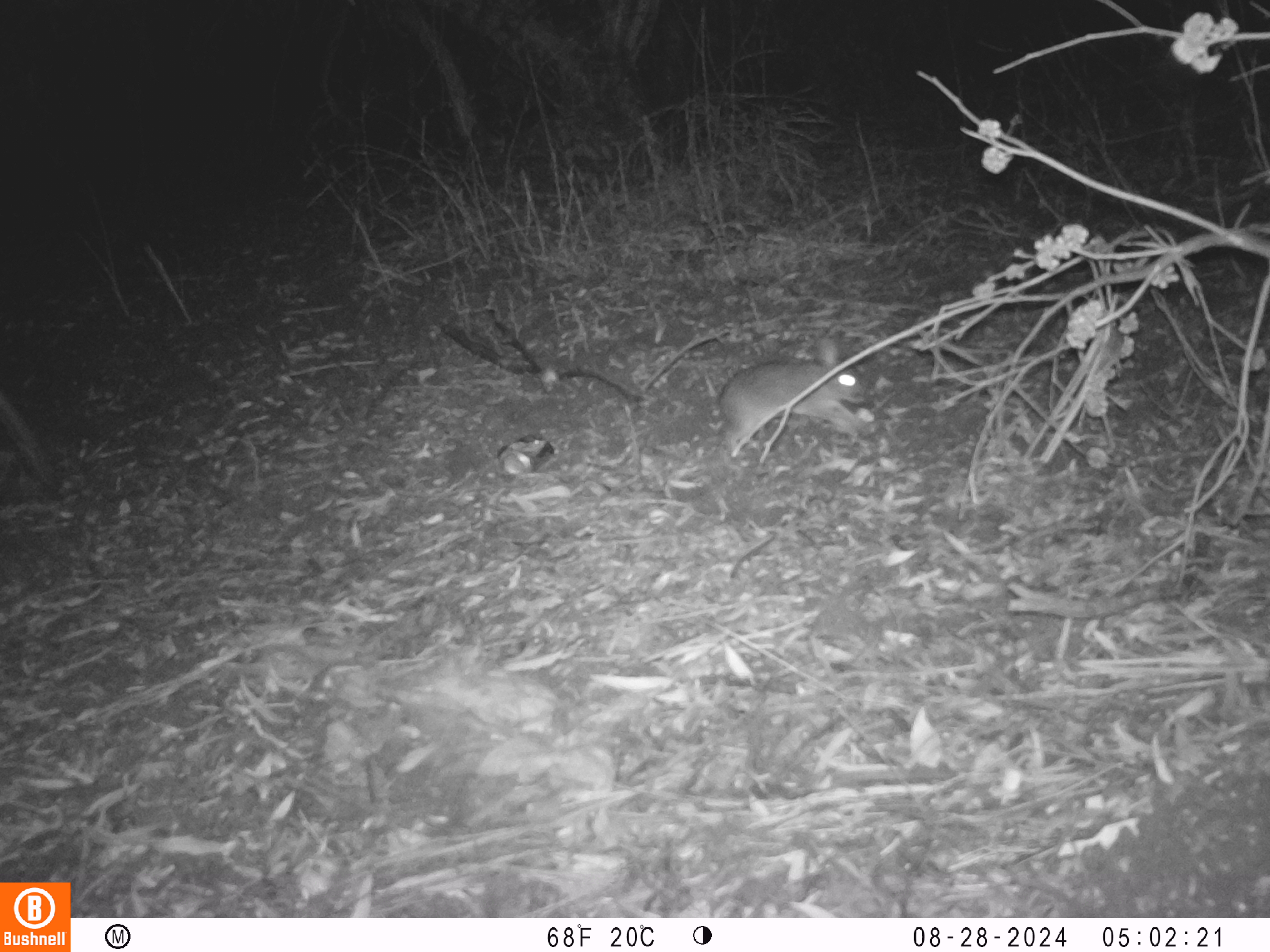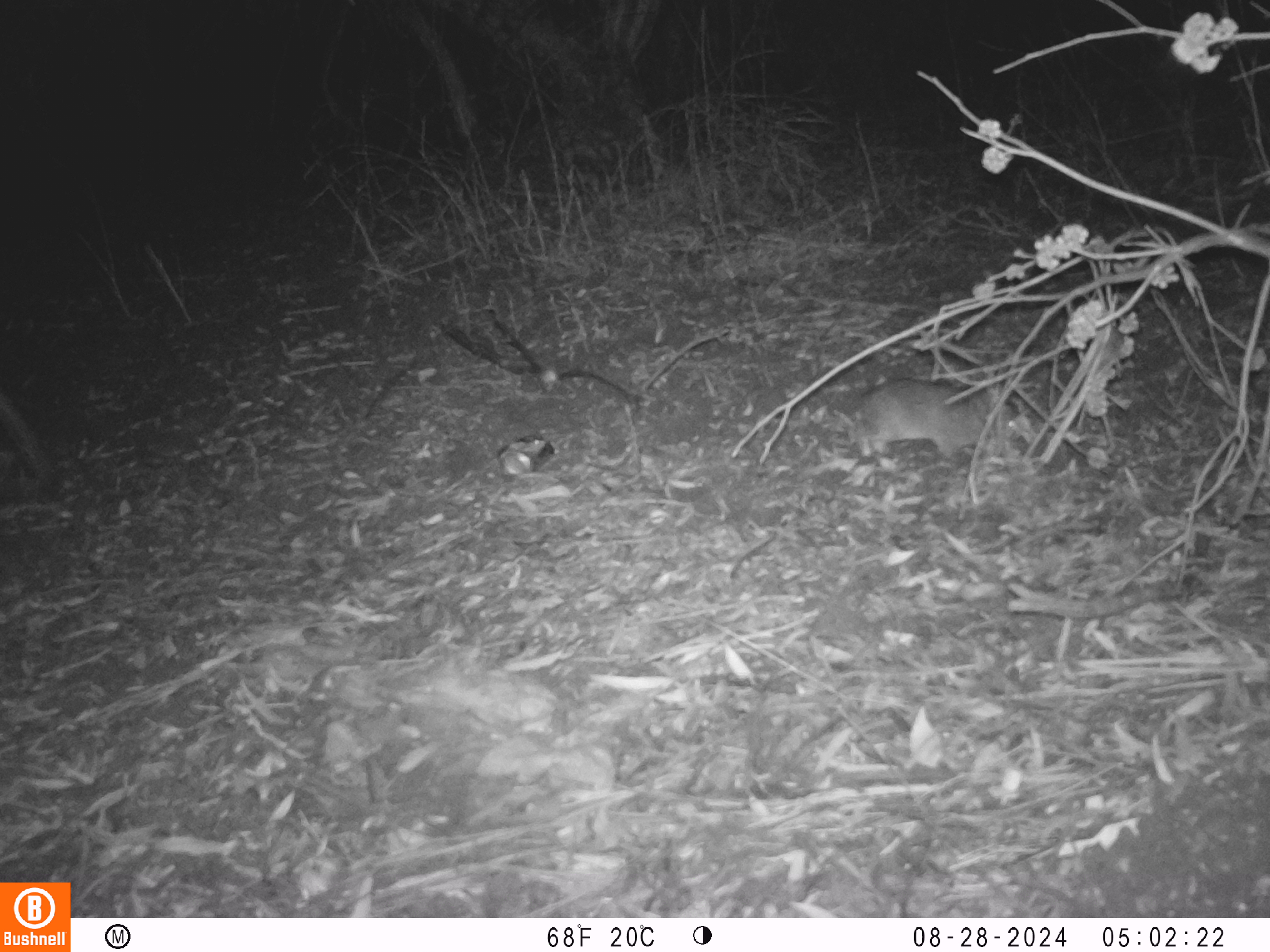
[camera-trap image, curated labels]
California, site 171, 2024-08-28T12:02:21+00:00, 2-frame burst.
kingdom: Animalia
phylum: Chordata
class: Mammalia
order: Lagomorpha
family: Leporidae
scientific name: Leporidae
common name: rabbit